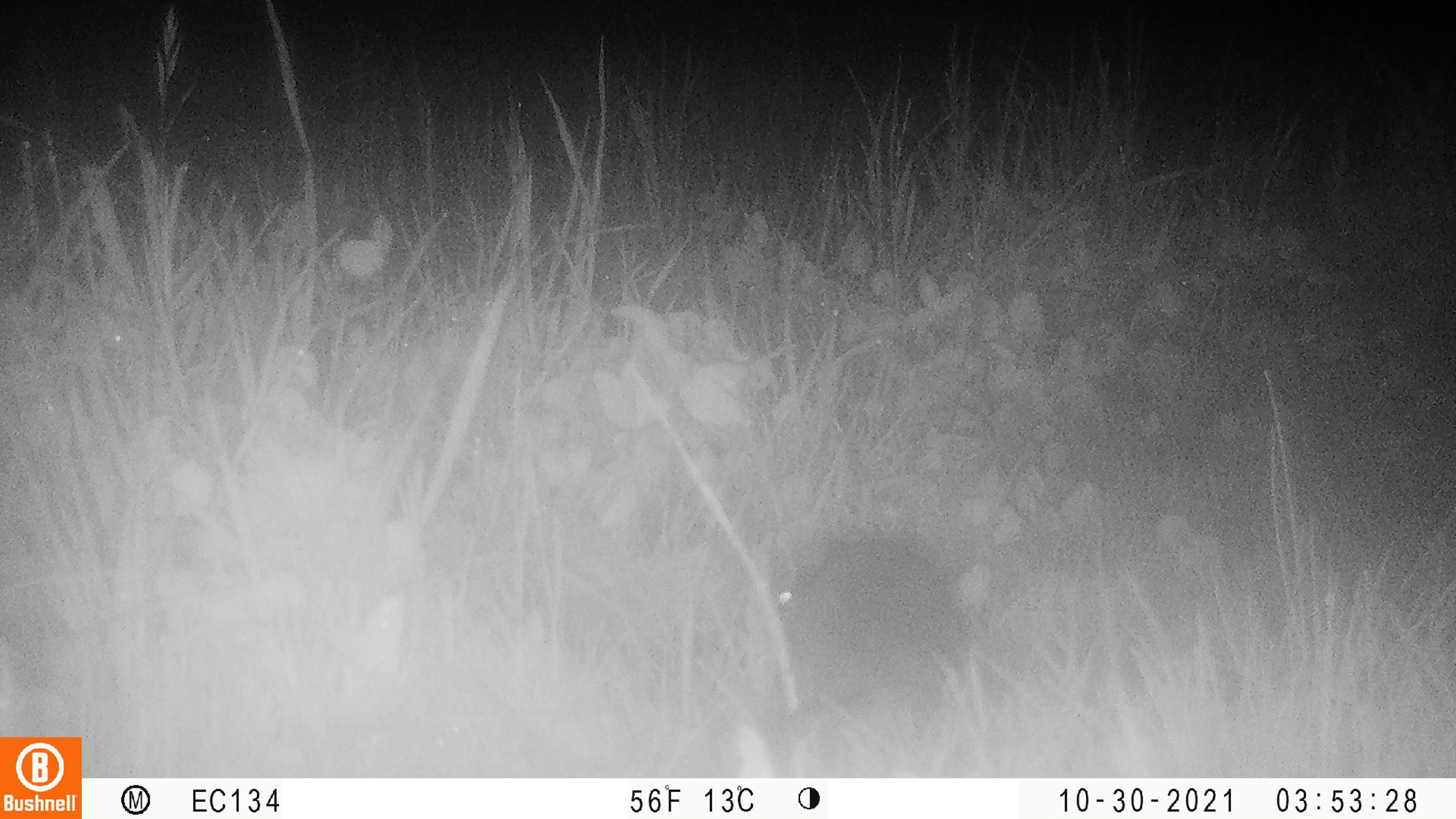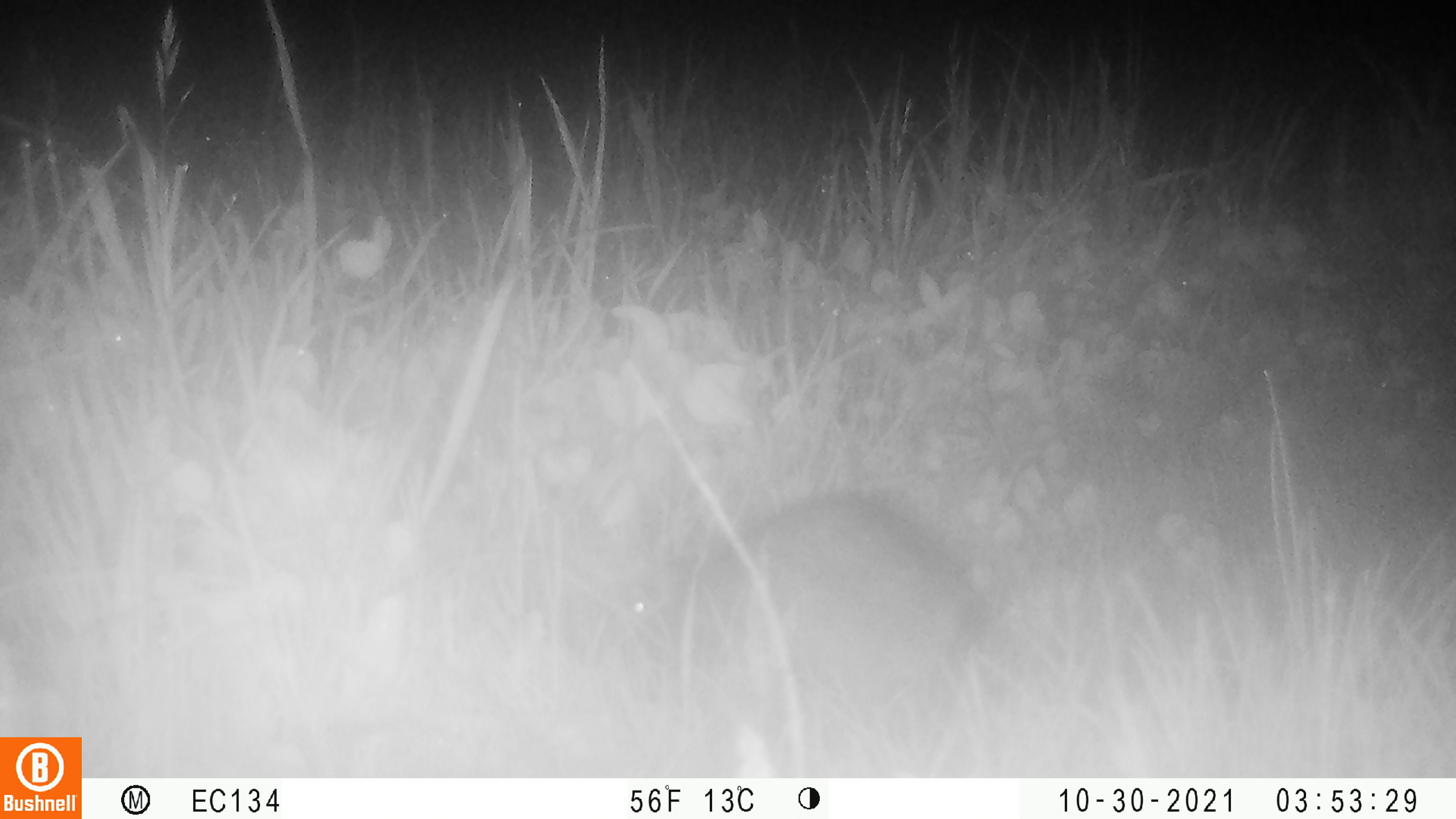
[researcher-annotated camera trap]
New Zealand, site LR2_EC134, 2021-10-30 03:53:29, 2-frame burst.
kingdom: Animalia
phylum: Chordata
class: Mammalia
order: Rodentia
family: Muridae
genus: Rattus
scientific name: Rattus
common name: rat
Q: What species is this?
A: Rat (Rattus).